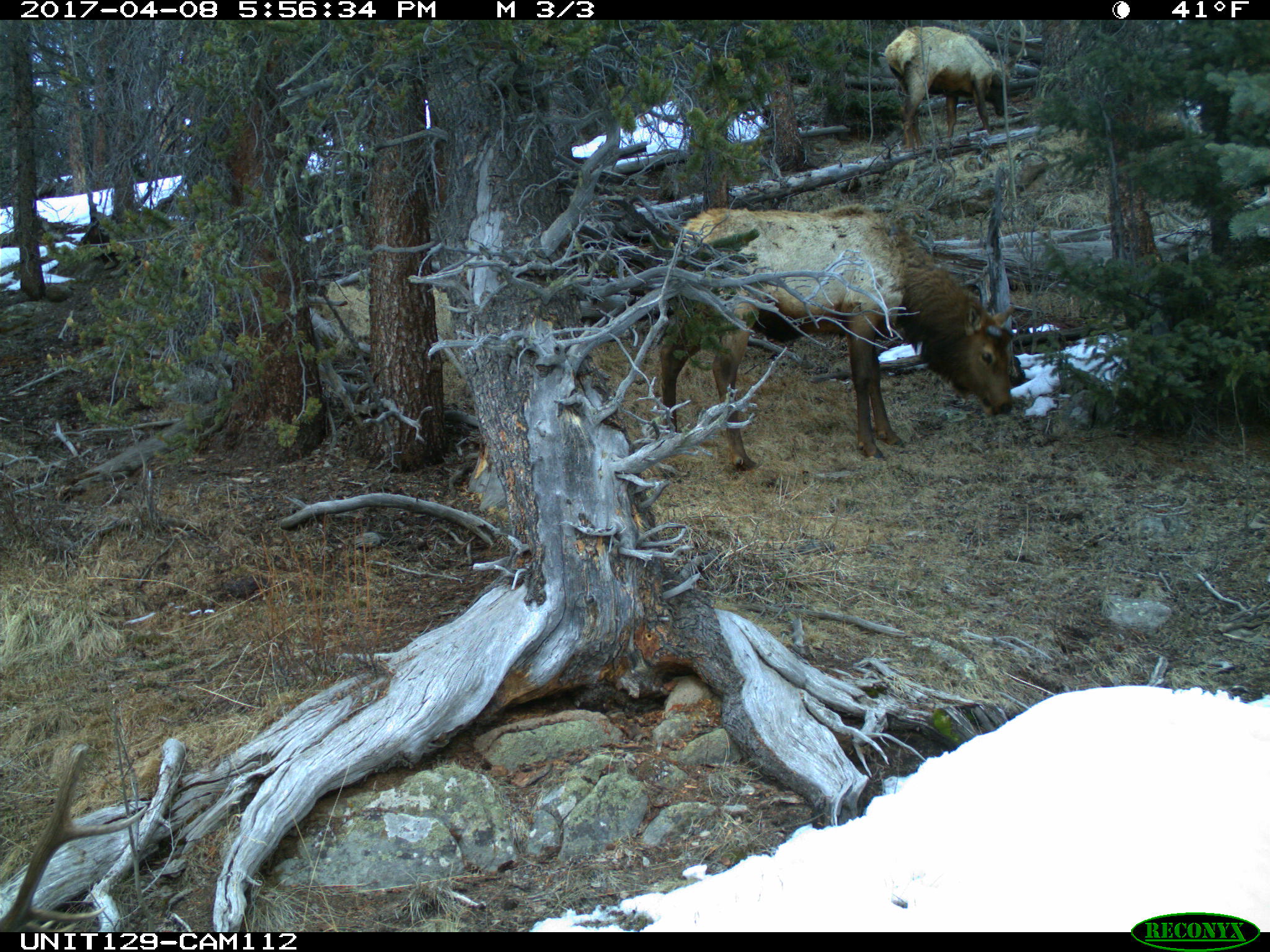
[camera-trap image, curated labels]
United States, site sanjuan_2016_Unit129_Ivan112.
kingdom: Animalia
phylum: Chordata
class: Mammalia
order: Artiodactyla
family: Cervidae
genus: Cervus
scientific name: Cervus elaphus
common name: red deer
Cervus elaphus (red deer).